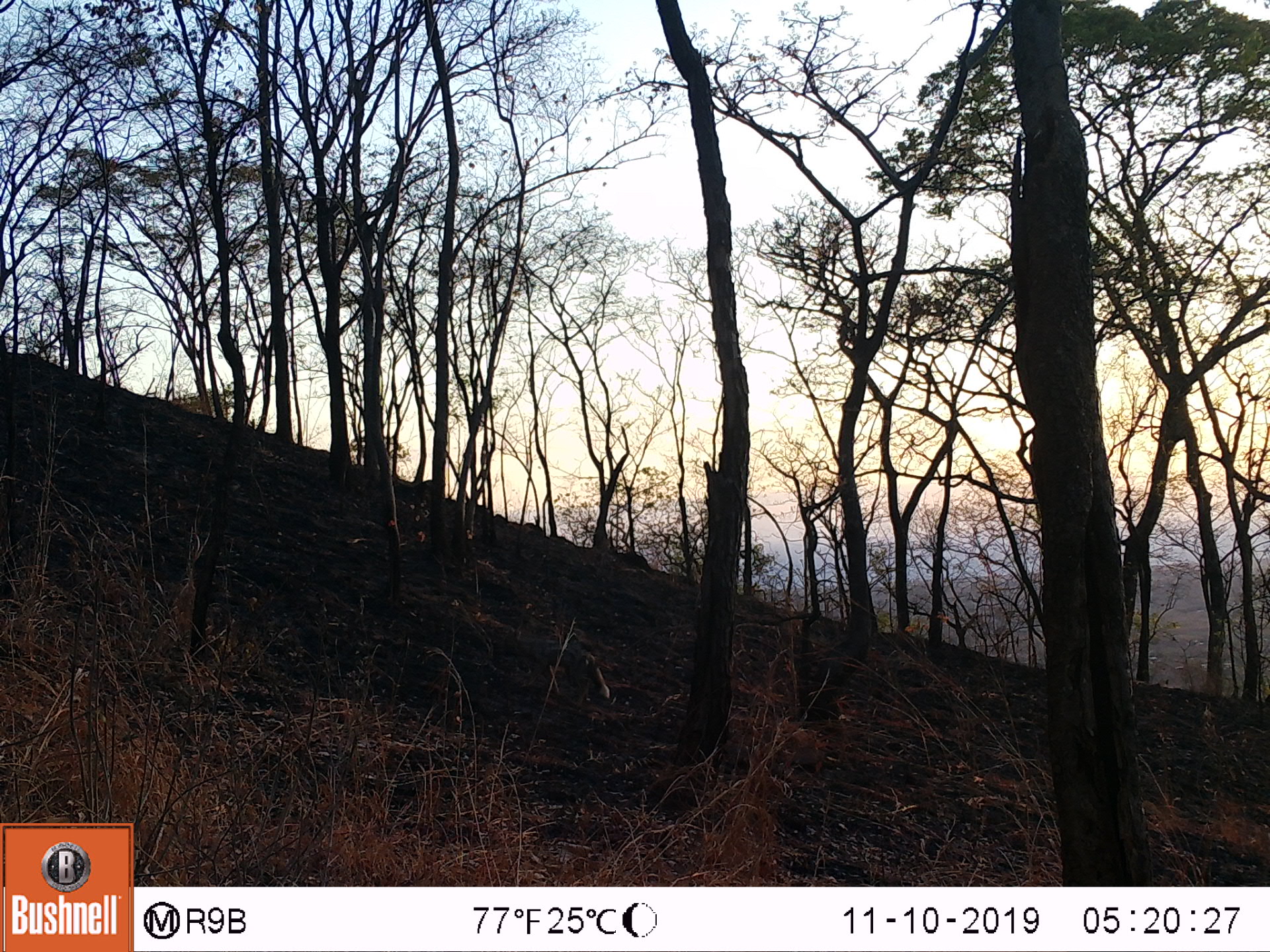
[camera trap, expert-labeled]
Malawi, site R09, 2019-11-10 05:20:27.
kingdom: Animalia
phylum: Chordata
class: Mammalia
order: Carnivora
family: Canidae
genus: Lupulella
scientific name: Lupulella adusta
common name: side-striped jackal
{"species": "side-striped jackal (Lupulella adusta)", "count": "1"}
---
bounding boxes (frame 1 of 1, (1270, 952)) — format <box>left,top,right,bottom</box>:
side-striped jackal: <box>501,627,610,700</box>